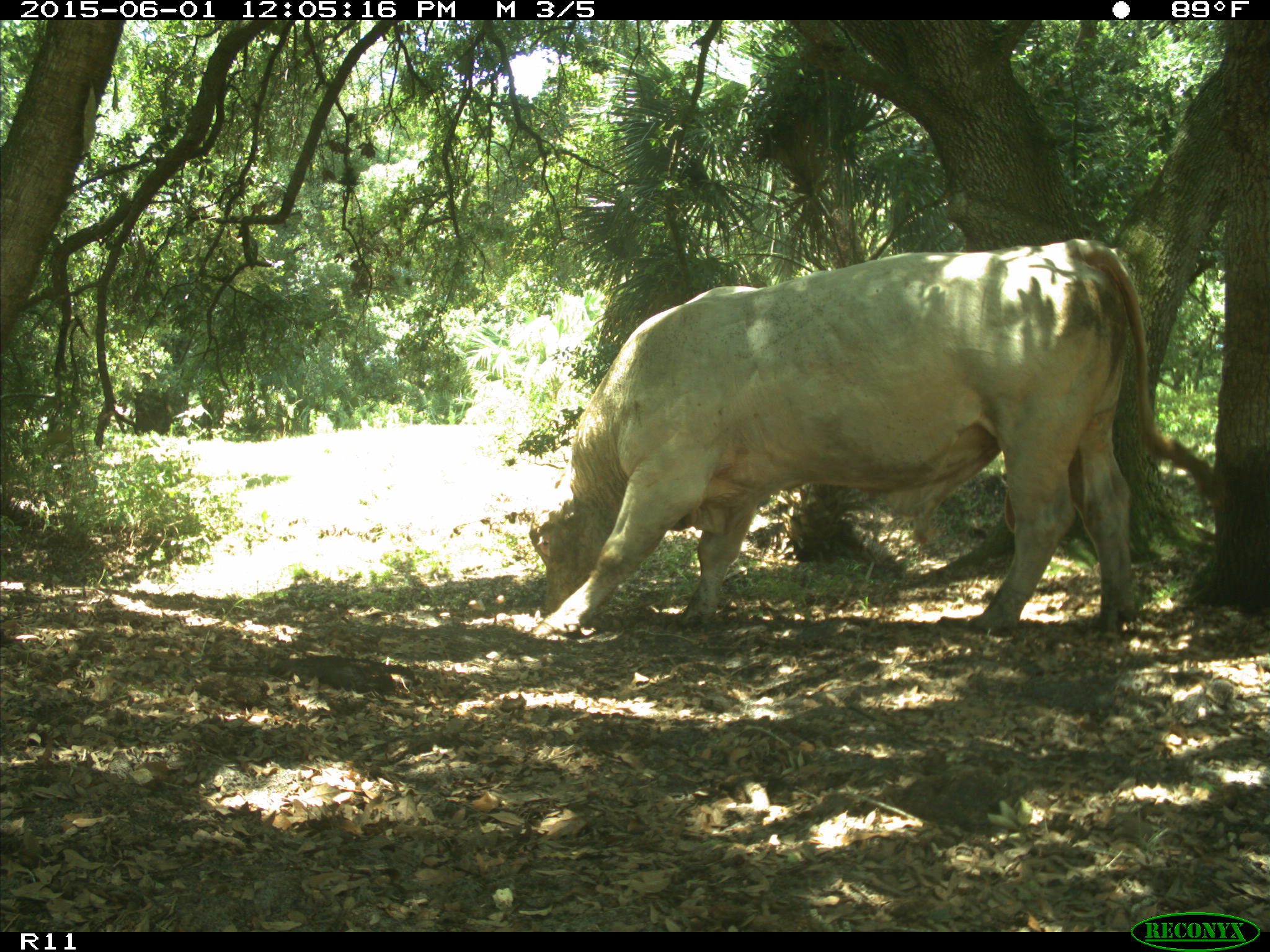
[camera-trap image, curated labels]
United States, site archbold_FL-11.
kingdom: Animalia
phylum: Chordata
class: Mammalia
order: Artiodactyla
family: Bovidae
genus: Bos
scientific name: Bos taurus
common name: domestic cow